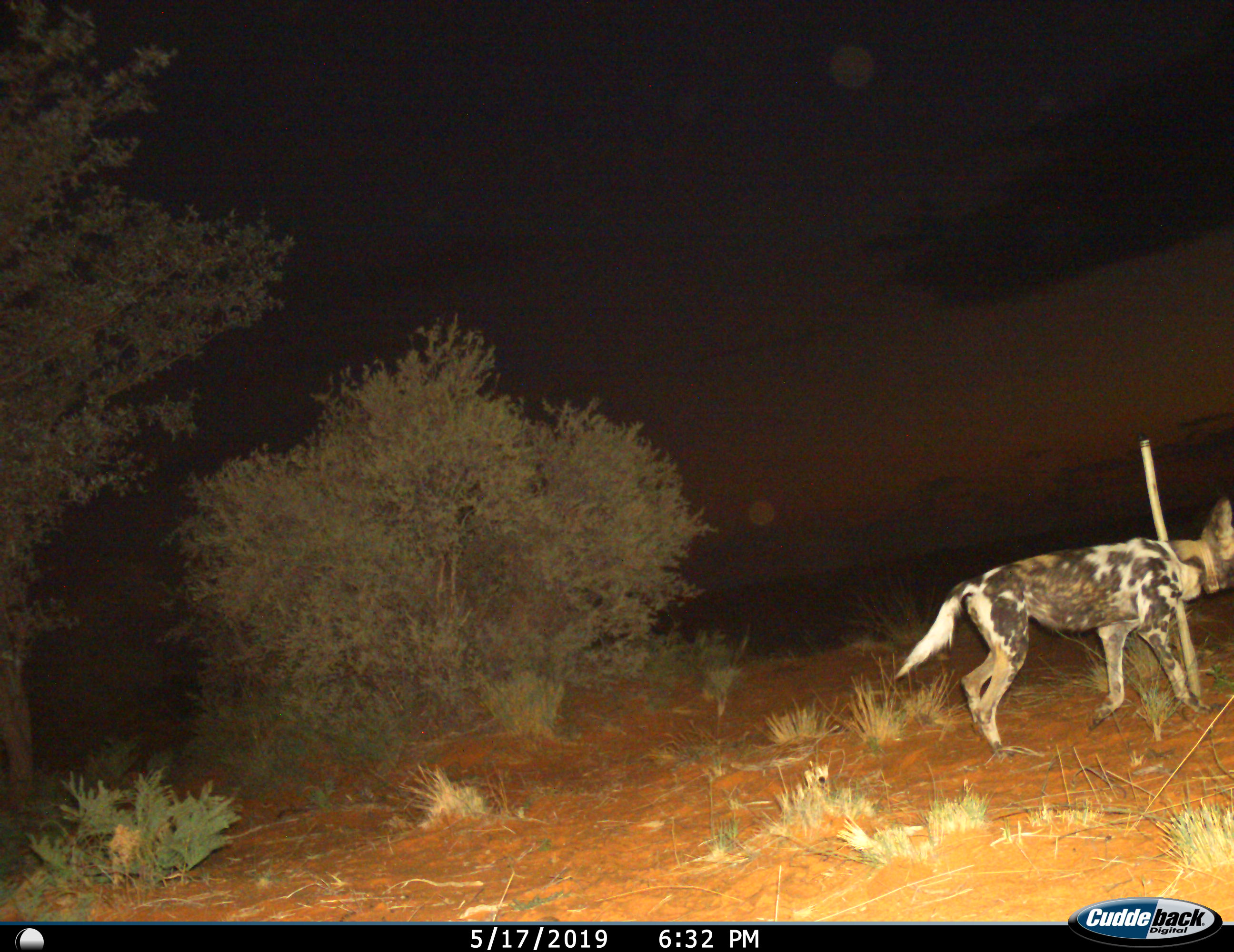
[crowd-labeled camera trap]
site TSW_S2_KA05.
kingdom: Animalia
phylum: Chordata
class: Mammalia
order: Carnivora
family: Canidae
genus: Lycaon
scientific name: Lycaon pictus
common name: african wild dog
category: wilddog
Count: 1.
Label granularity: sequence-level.